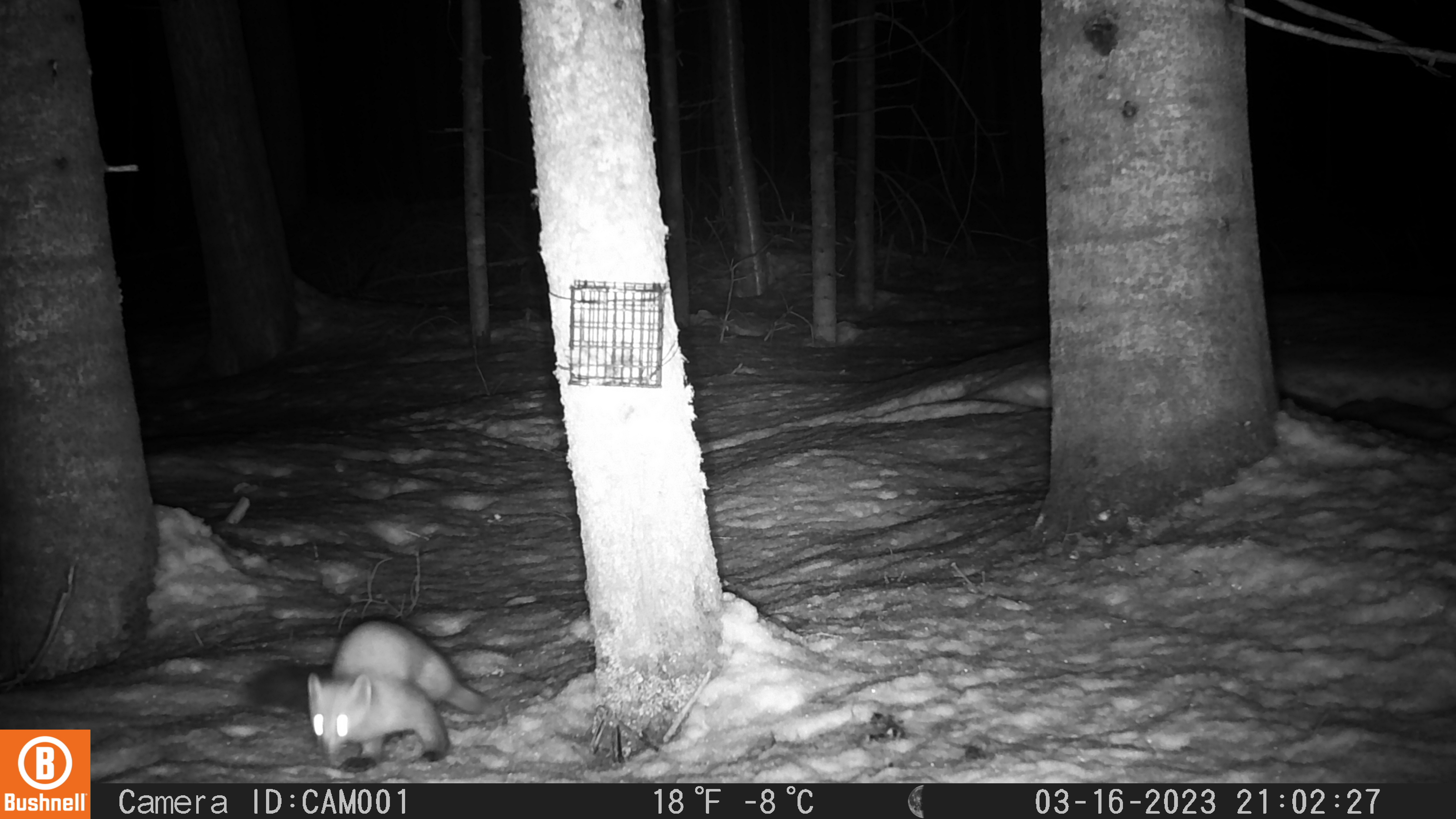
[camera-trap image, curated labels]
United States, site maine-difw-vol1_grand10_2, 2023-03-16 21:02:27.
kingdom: Animalia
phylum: Chordata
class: Mammalia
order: Carnivora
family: Mustelidae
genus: Martes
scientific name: Martes americana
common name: american marten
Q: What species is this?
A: American marten (Martes americana).